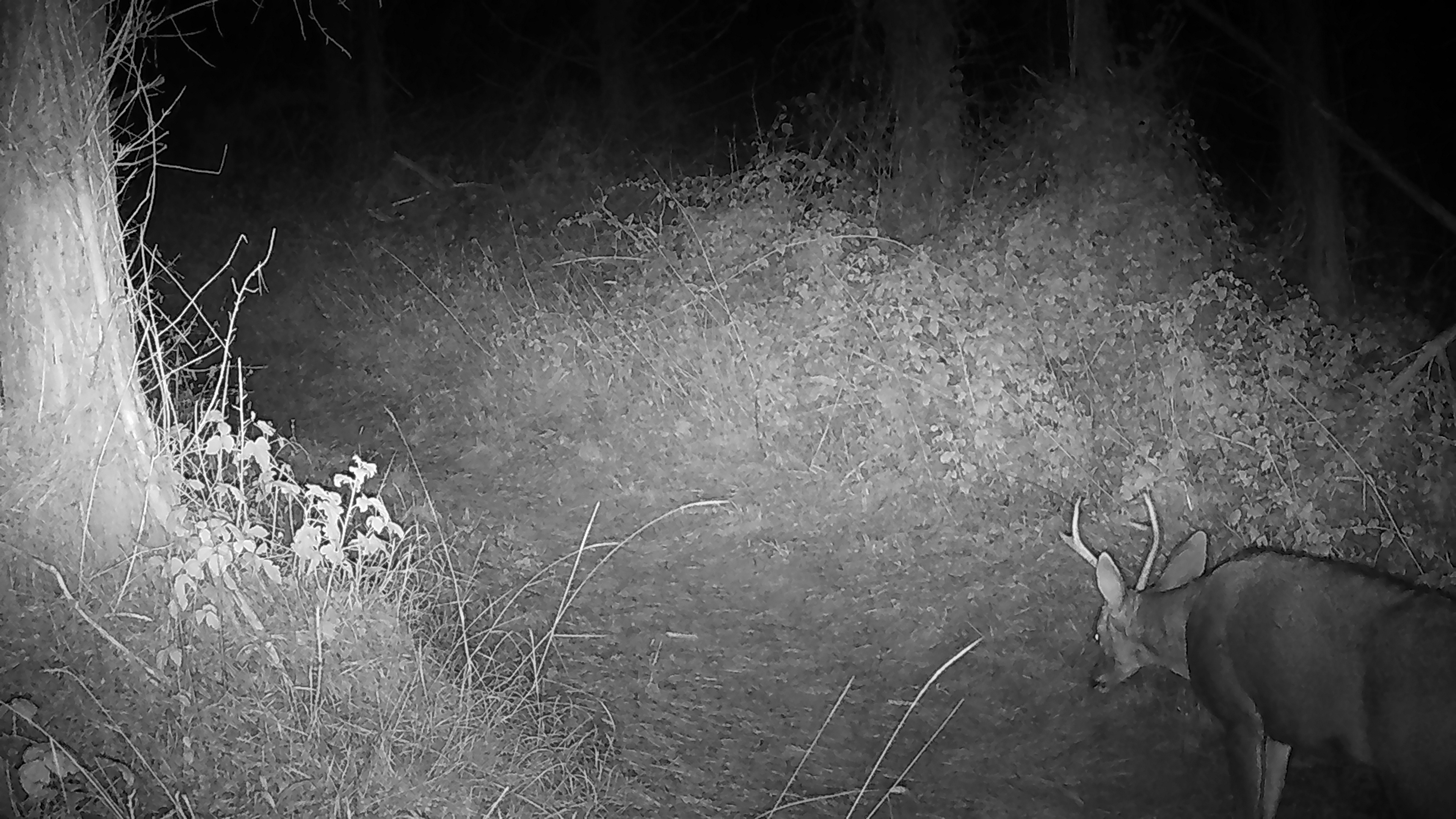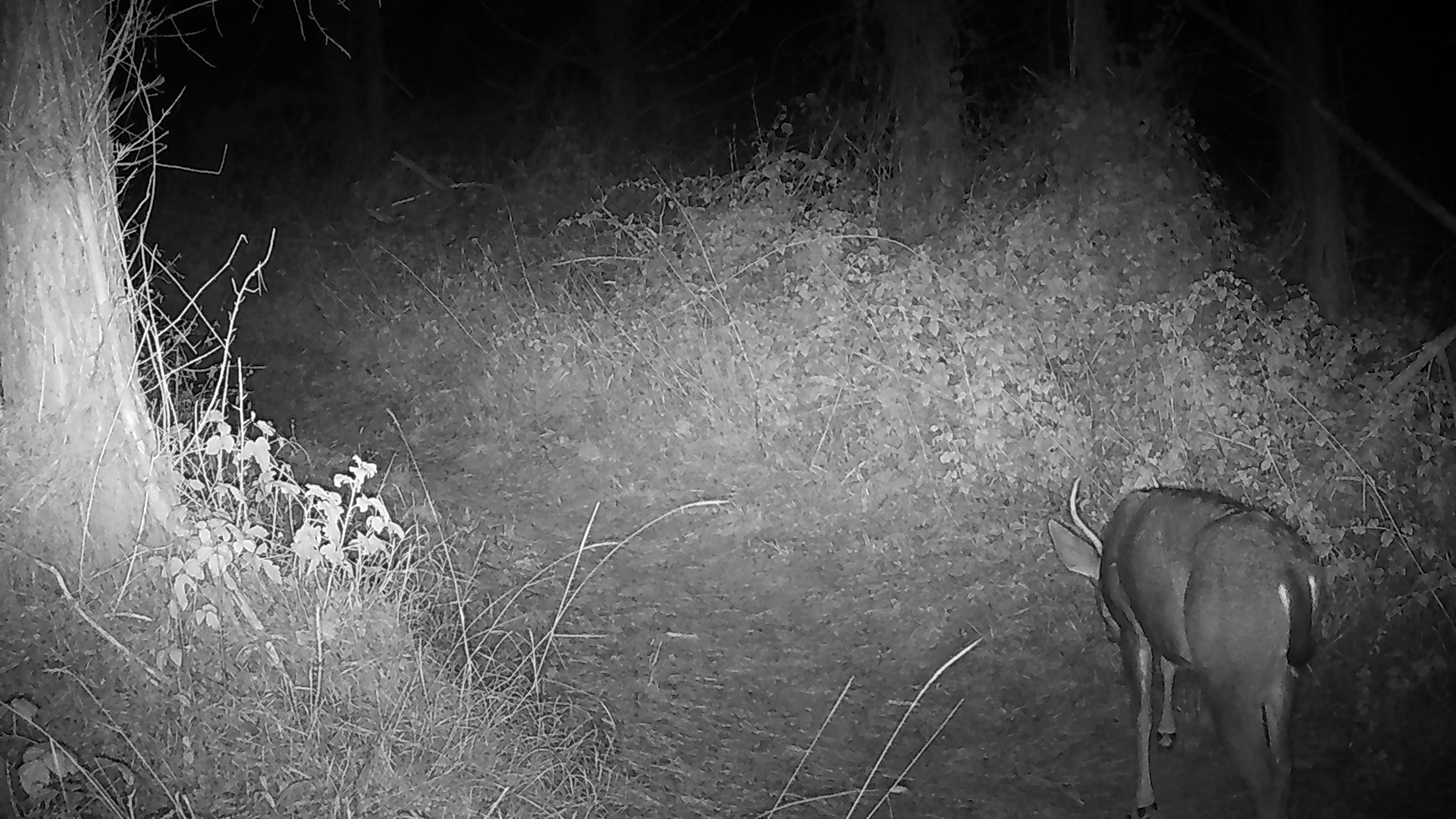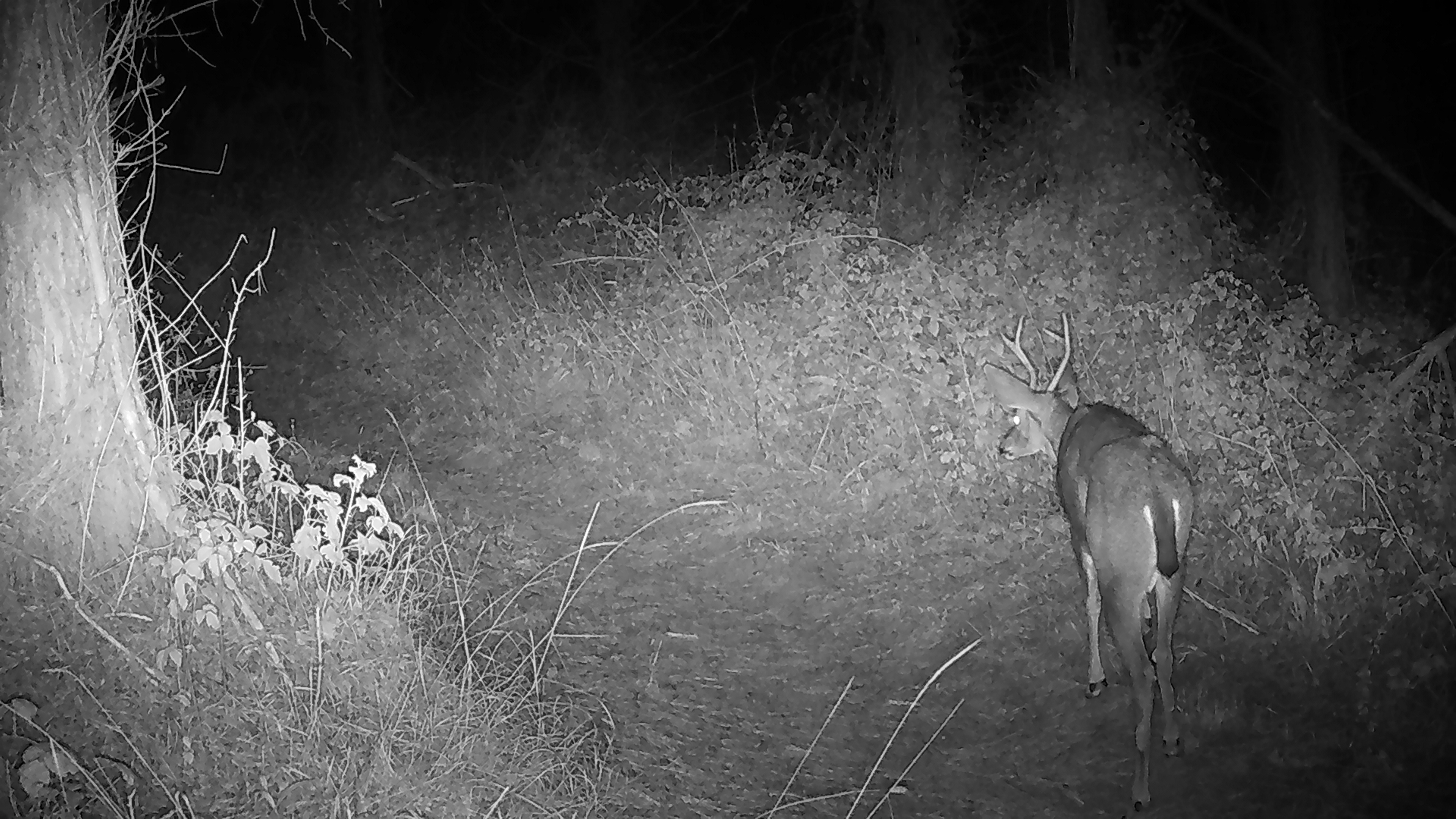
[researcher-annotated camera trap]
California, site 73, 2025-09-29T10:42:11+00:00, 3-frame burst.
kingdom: Animalia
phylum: Chordata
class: Mammalia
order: Artiodactyla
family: Cervidae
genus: Odocoileus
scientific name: Odocoileus hemionus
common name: mule deer